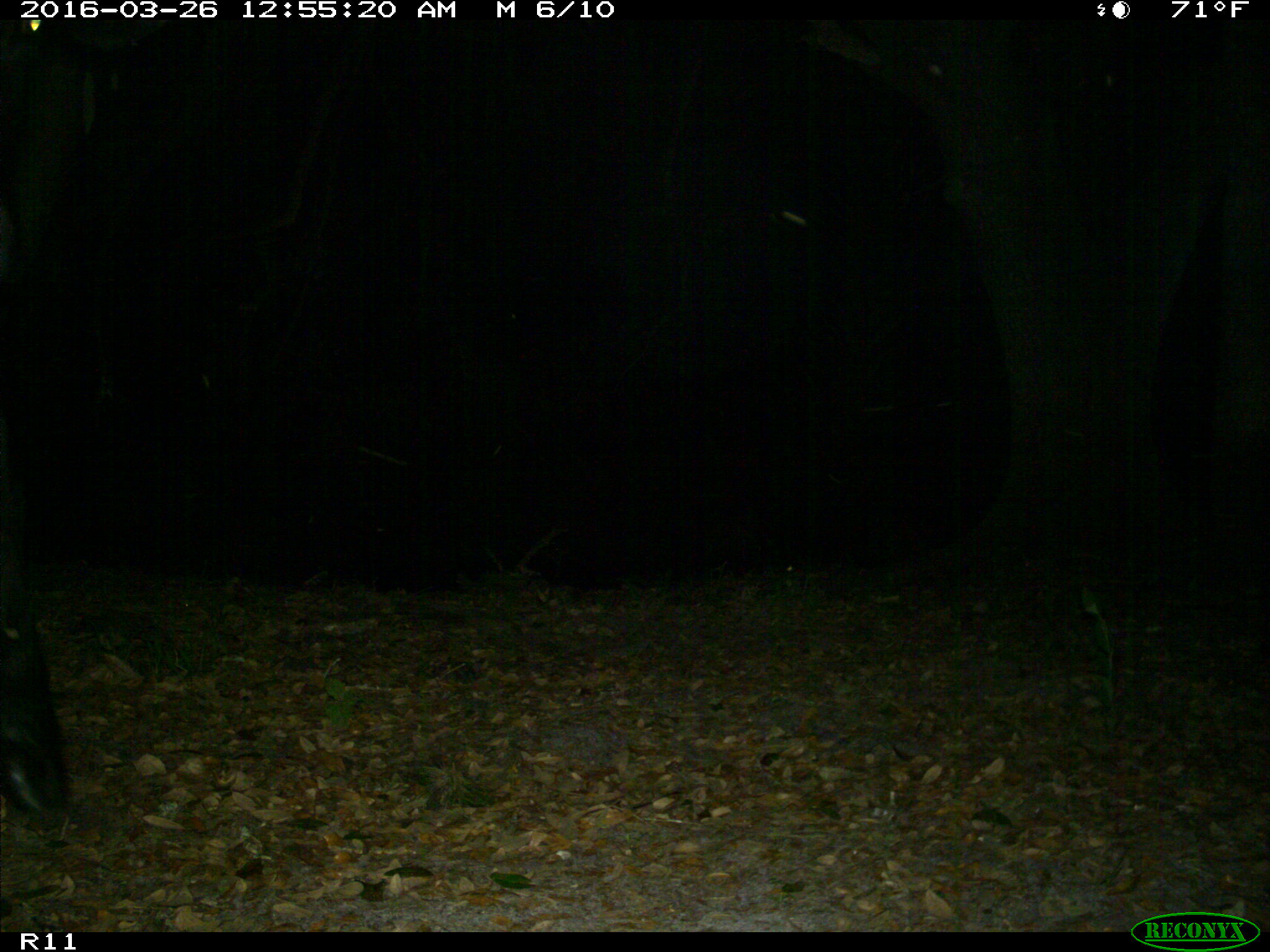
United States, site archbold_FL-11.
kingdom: Animalia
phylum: Chordata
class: Mammalia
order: Artiodactyla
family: Bovidae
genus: Bos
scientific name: Bos taurus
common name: domestic cow